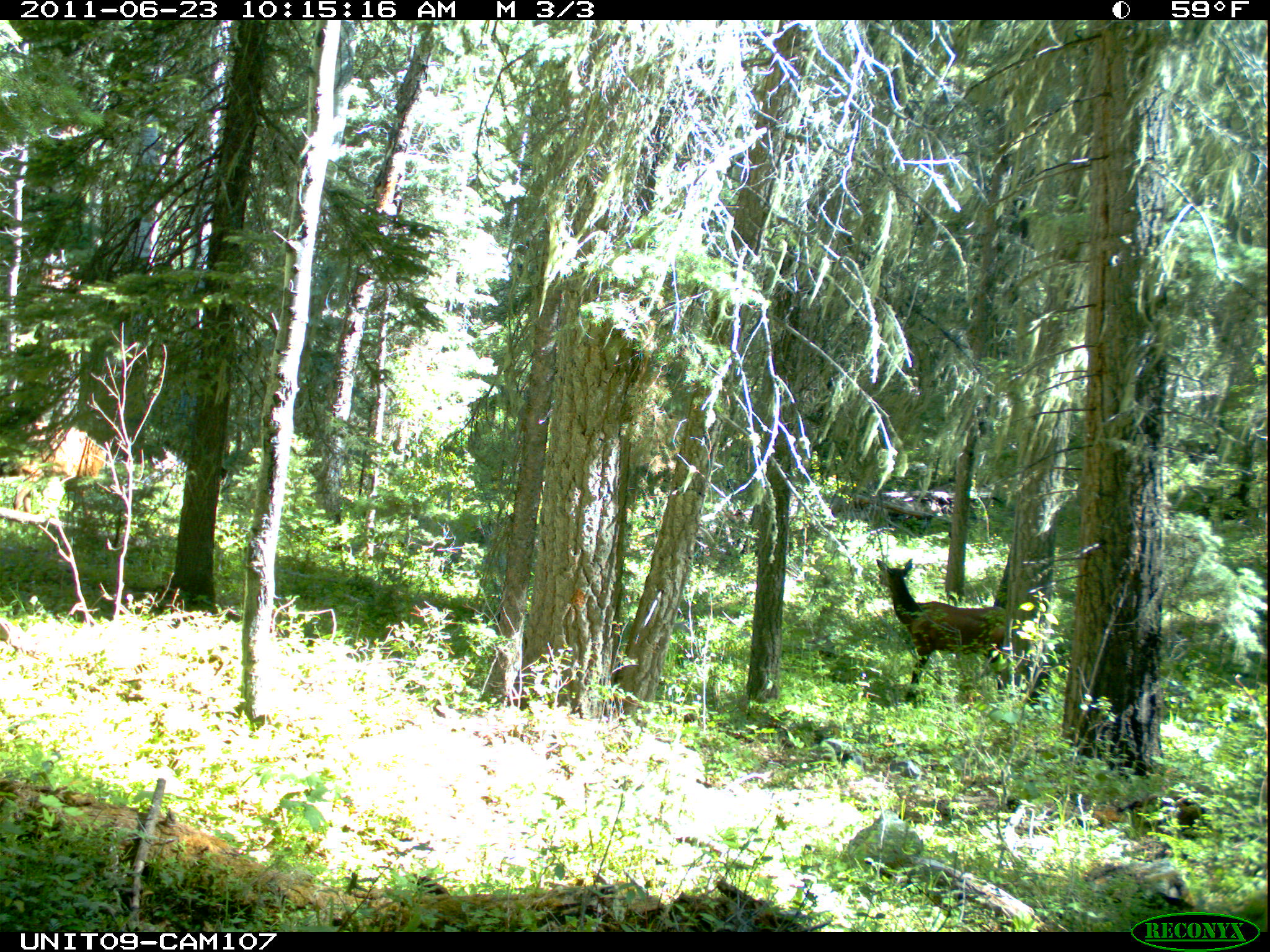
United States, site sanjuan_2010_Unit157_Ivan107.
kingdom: Animalia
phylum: Chordata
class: Mammalia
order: Artiodactyla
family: Cervidae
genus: Cervus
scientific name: Cervus elaphus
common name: red deer